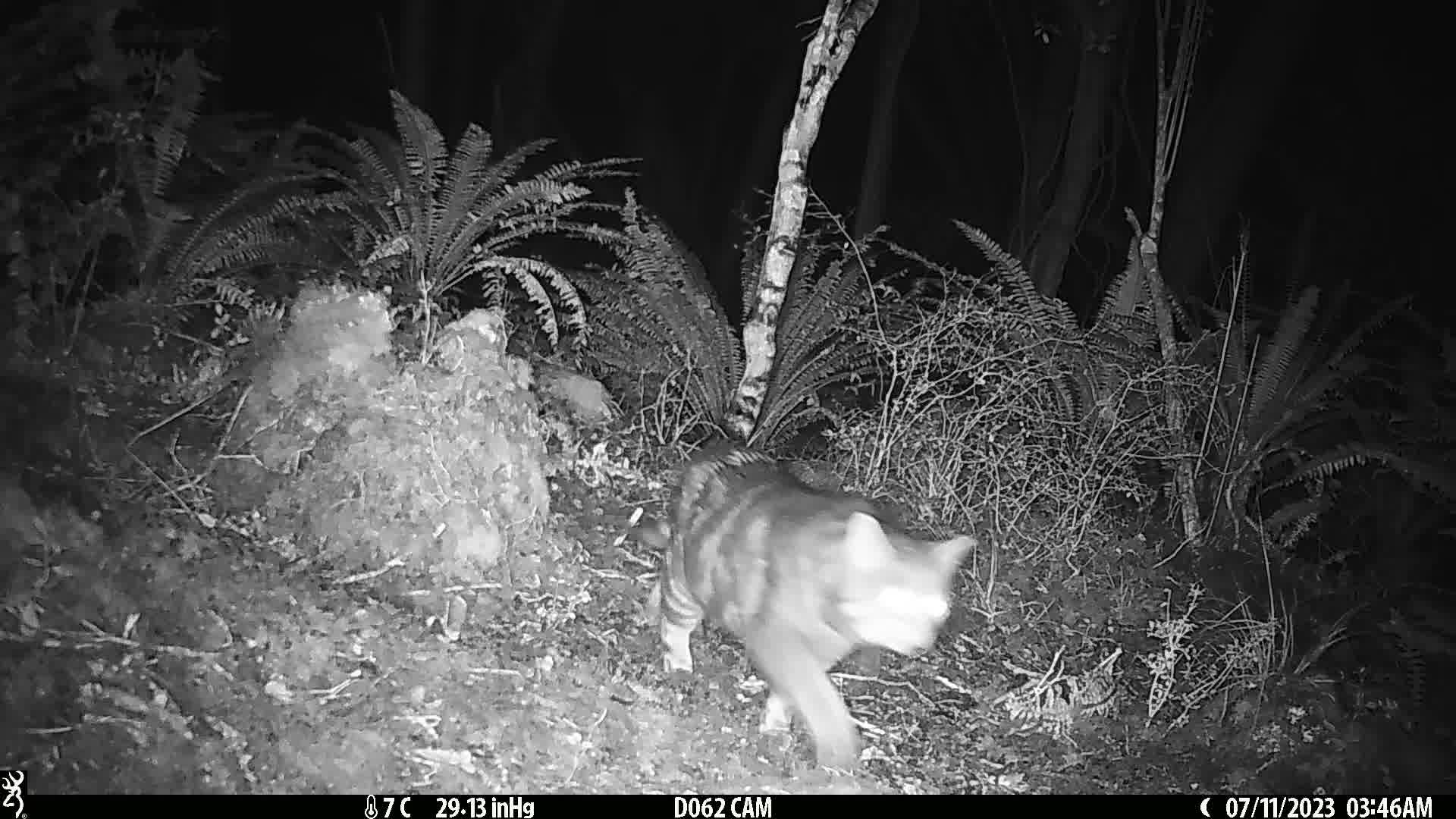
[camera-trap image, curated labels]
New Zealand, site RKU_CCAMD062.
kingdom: Animalia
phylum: Chordata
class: Mammalia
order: Carnivora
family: Felidae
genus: Felis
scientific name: Felis catus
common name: domestic cat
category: cat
Cat (domestic cat) (Felis catus).